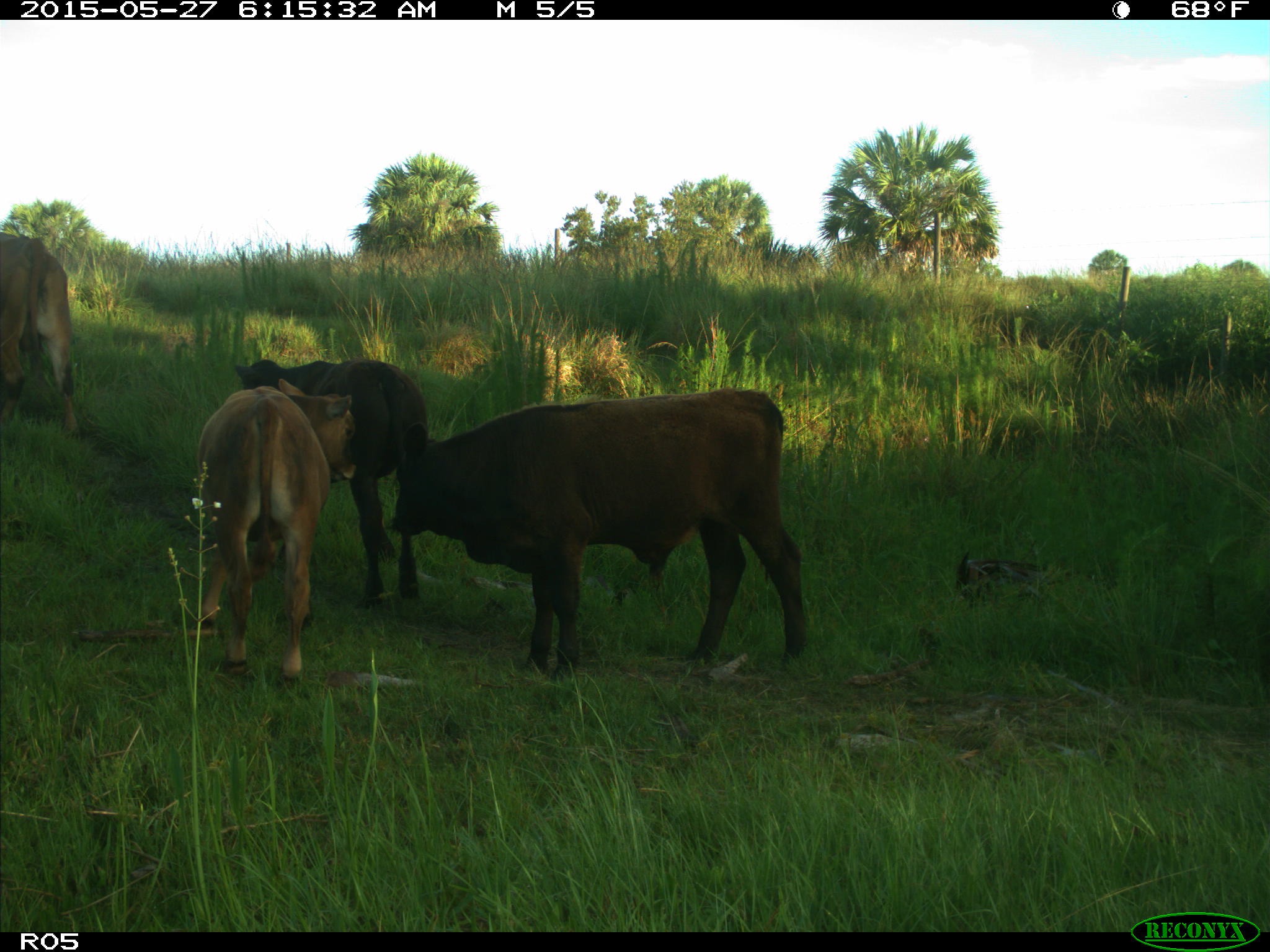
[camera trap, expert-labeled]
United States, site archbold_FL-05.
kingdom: Animalia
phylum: Chordata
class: Mammalia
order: Artiodactyla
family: Bovidae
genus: Bos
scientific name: Bos taurus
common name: domestic cow